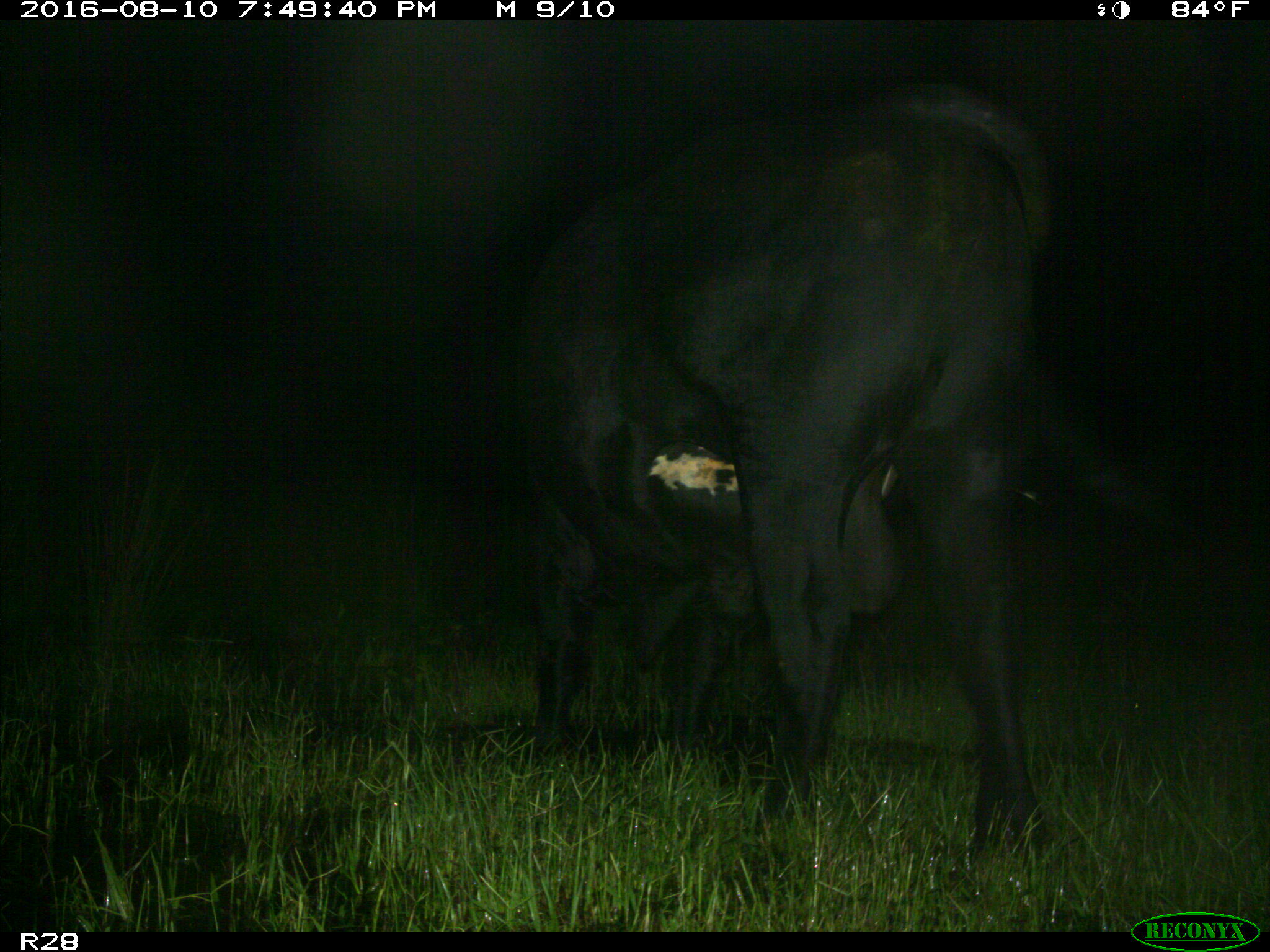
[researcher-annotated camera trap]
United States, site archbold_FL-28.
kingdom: Animalia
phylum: Chordata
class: Mammalia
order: Artiodactyla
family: Bovidae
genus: Bos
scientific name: Bos taurus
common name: domestic cow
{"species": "Bos taurus (domestic cow)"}